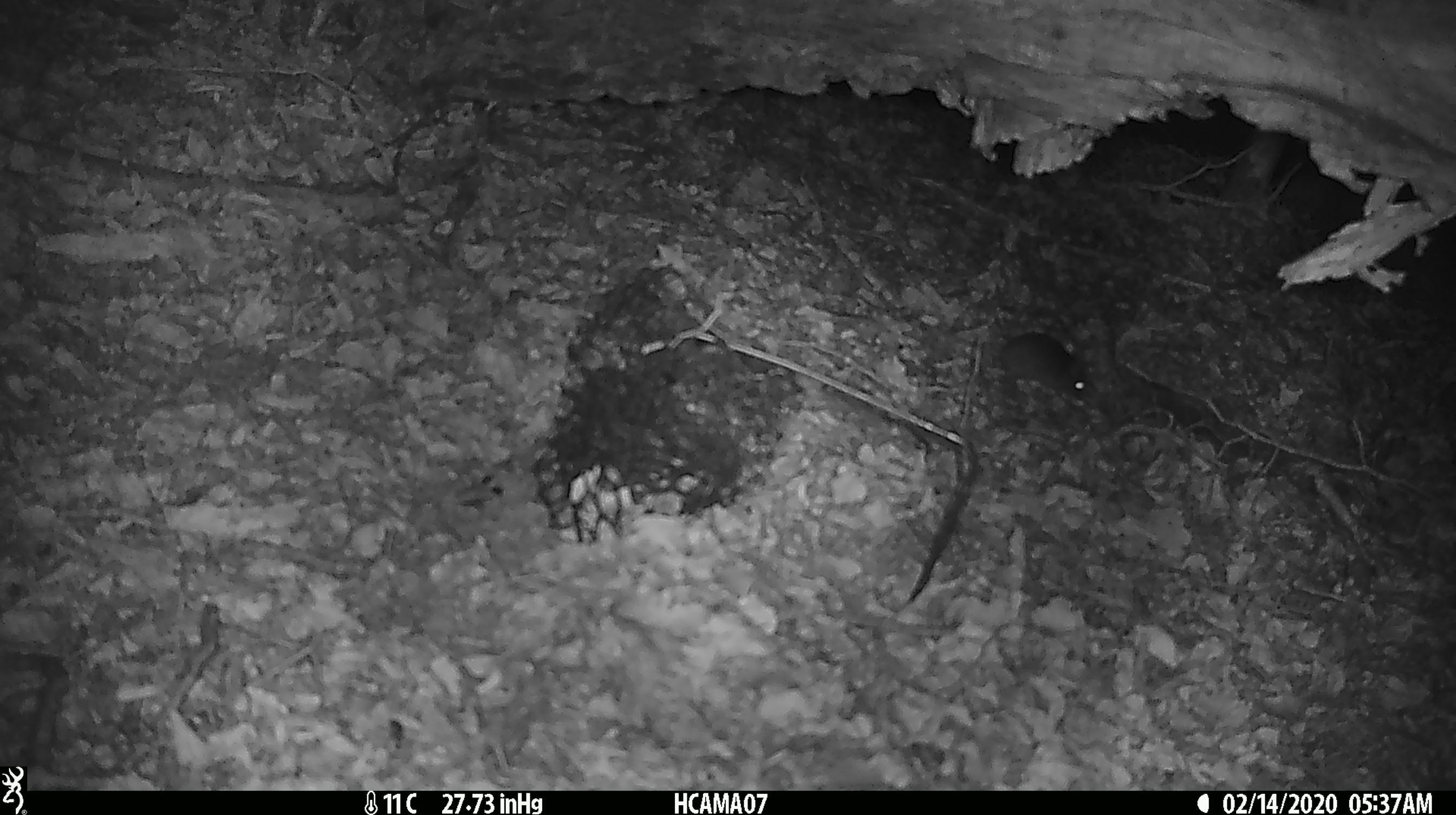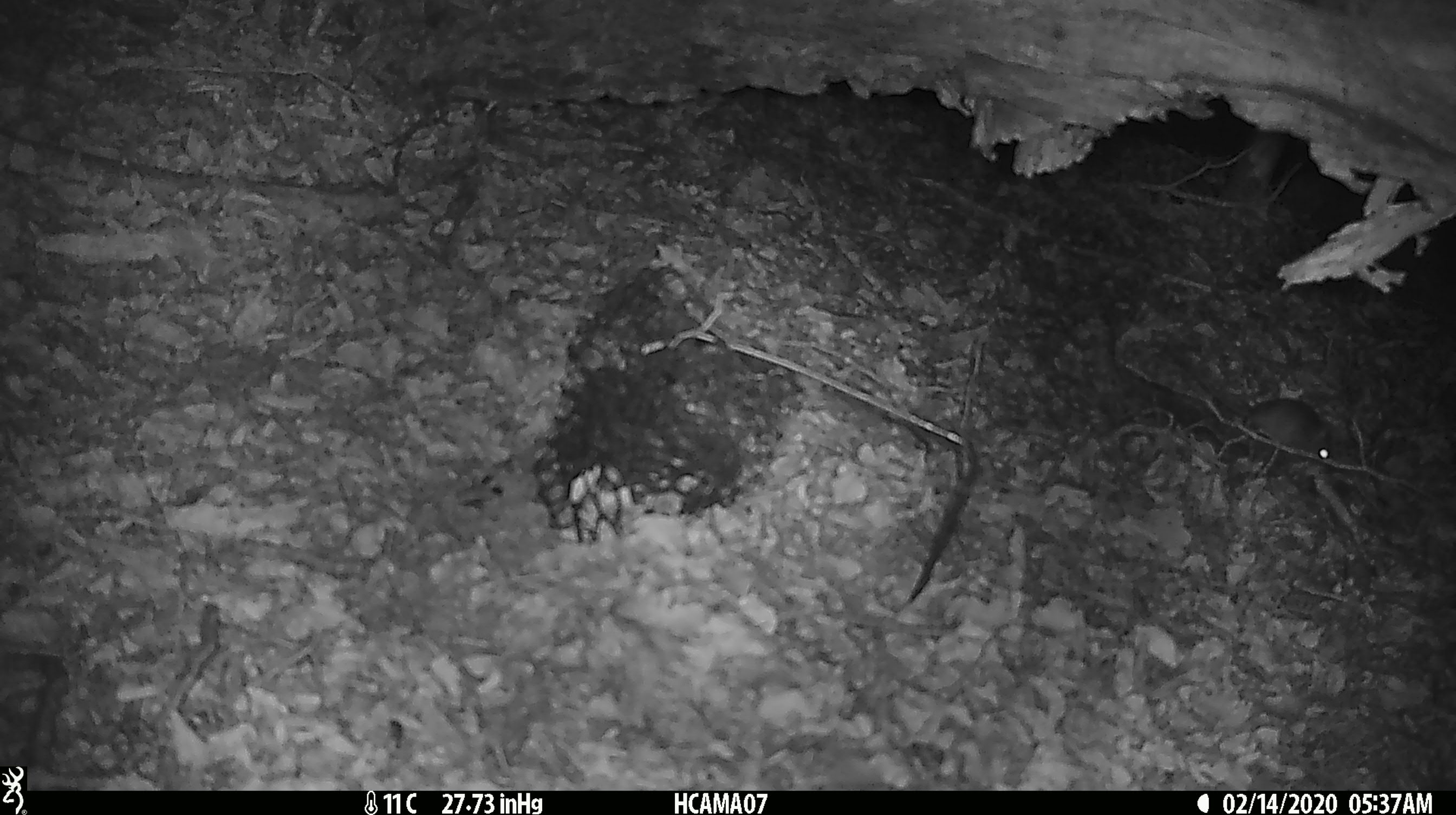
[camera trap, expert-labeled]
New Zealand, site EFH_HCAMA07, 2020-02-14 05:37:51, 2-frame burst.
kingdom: Animalia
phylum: Chordata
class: Mammalia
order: Rodentia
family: Muridae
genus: Mus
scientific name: Mus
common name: mouse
Mouse (Mus).